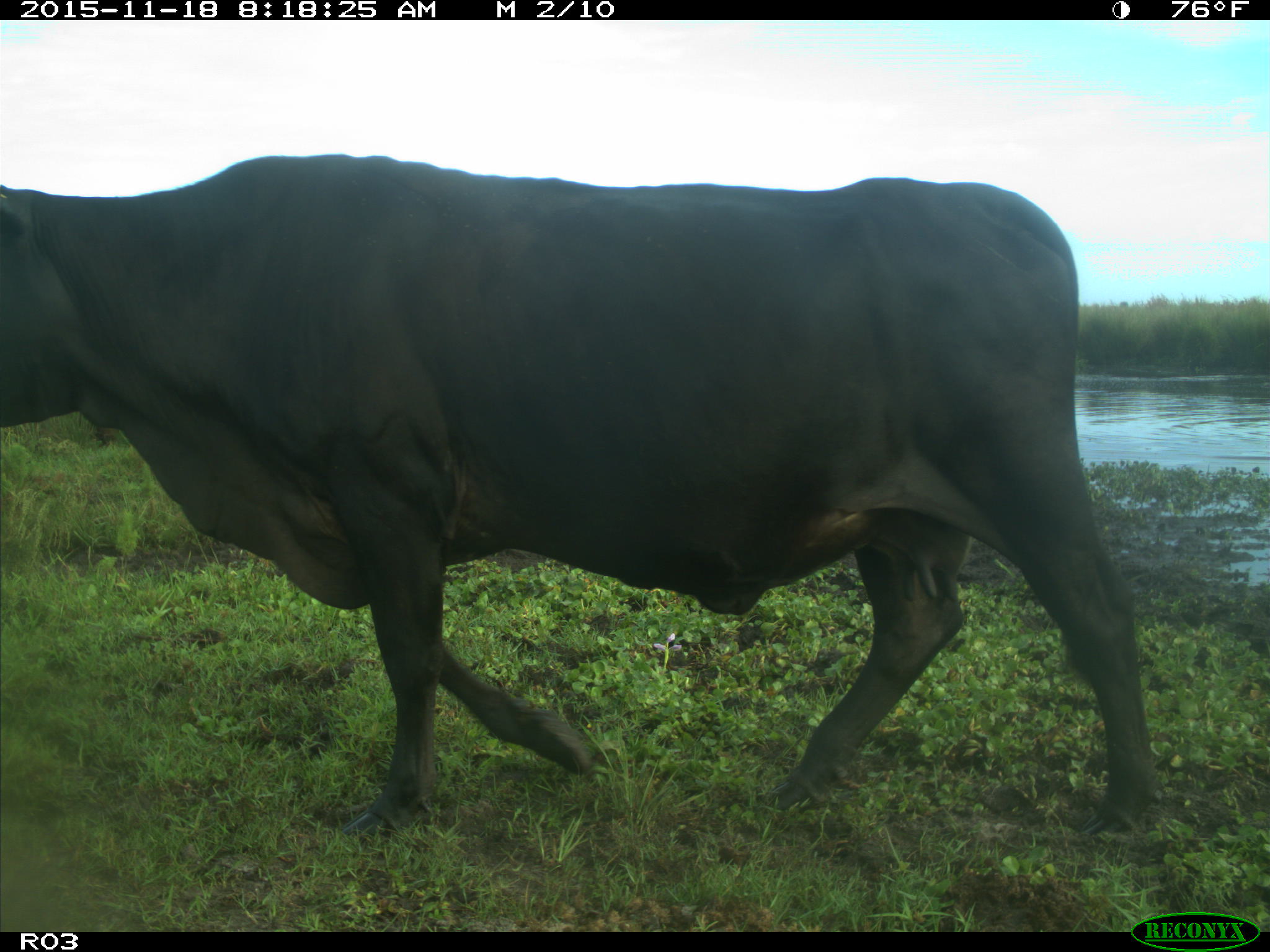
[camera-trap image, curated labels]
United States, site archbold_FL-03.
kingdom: Animalia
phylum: Chordata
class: Mammalia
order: Artiodactyla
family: Bovidae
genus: Bos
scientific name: Bos taurus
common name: domestic cow